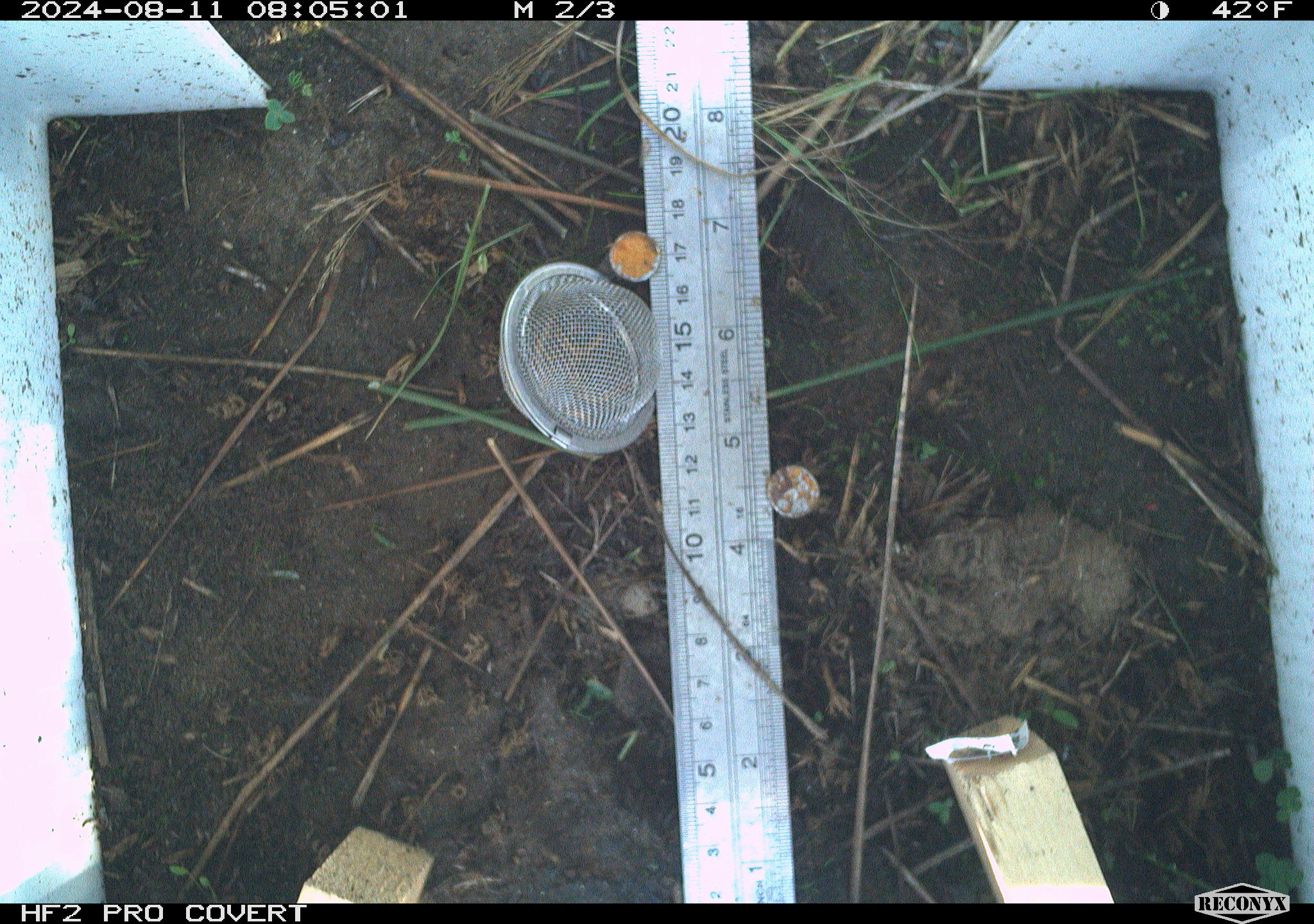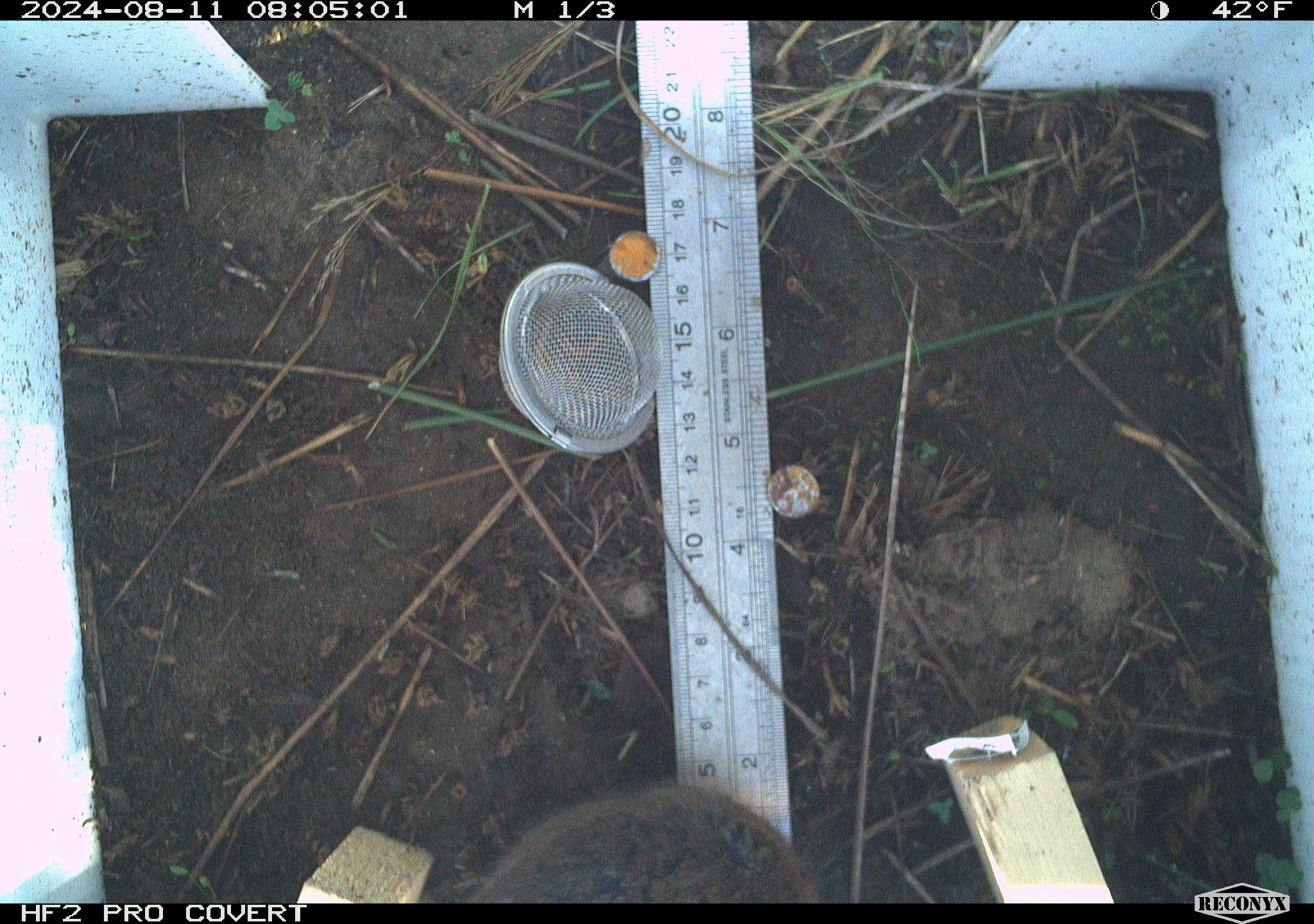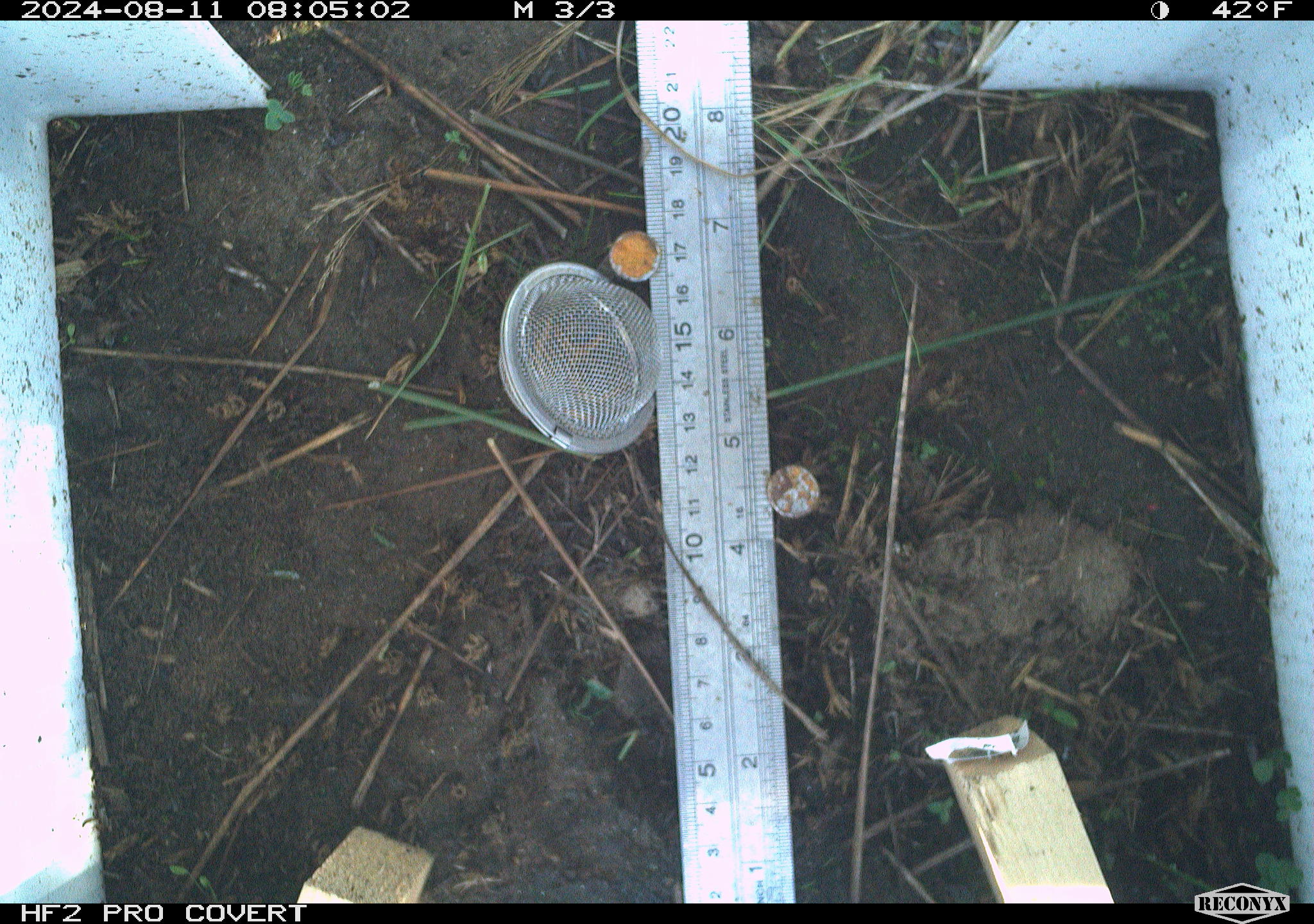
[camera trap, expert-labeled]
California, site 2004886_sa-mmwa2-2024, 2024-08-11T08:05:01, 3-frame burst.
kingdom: Animalia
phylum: Chordata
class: Mammalia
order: Rodentia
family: Cricetidae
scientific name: Arvicolinae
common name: voles, lemmings, and muskrats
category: arvicolinae subfamily